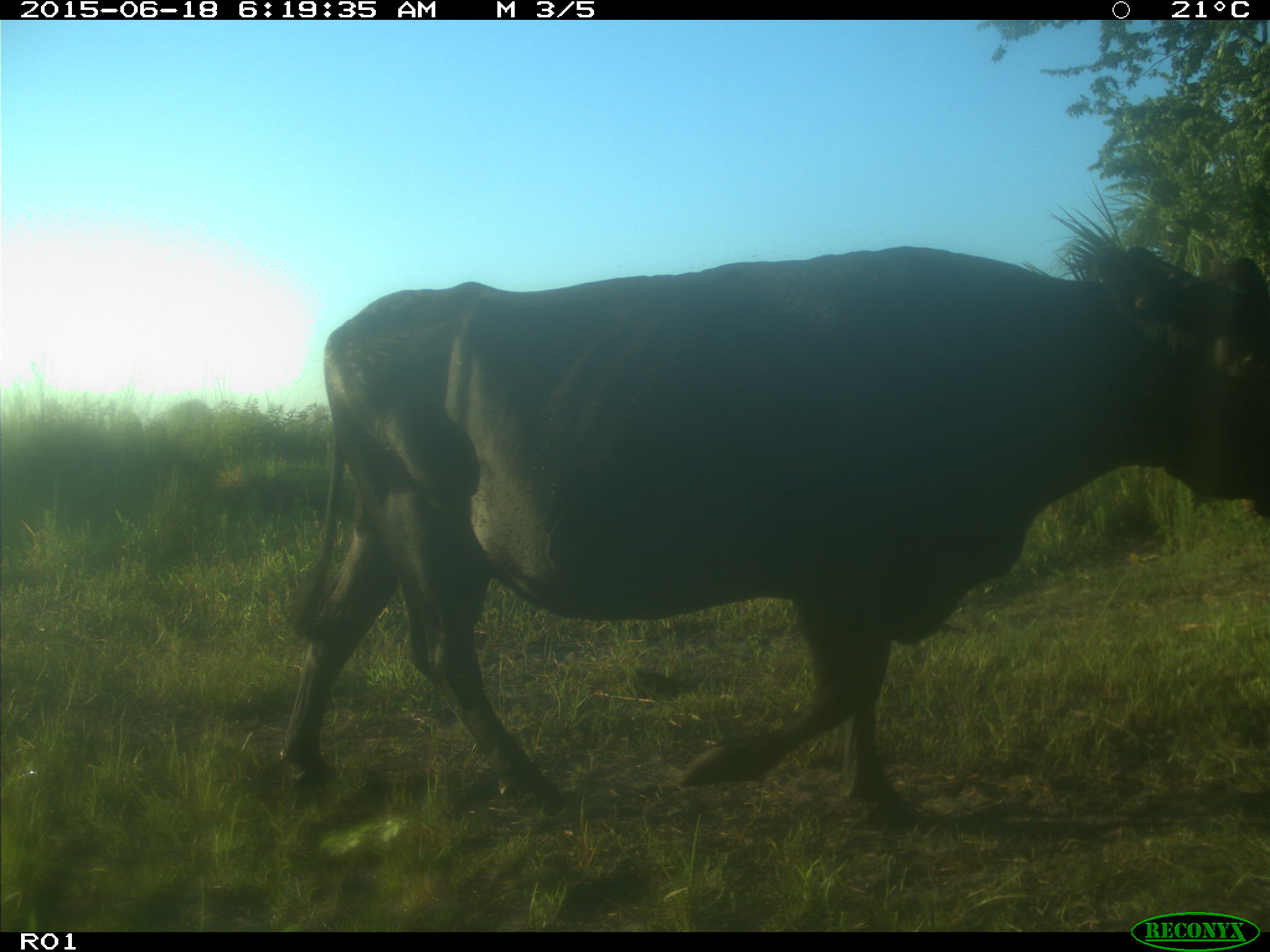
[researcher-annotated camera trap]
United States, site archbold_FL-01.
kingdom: Animalia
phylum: Chordata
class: Mammalia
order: Artiodactyla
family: Bovidae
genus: Bos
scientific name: Bos taurus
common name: domestic cow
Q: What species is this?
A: Bos taurus (domestic cow).